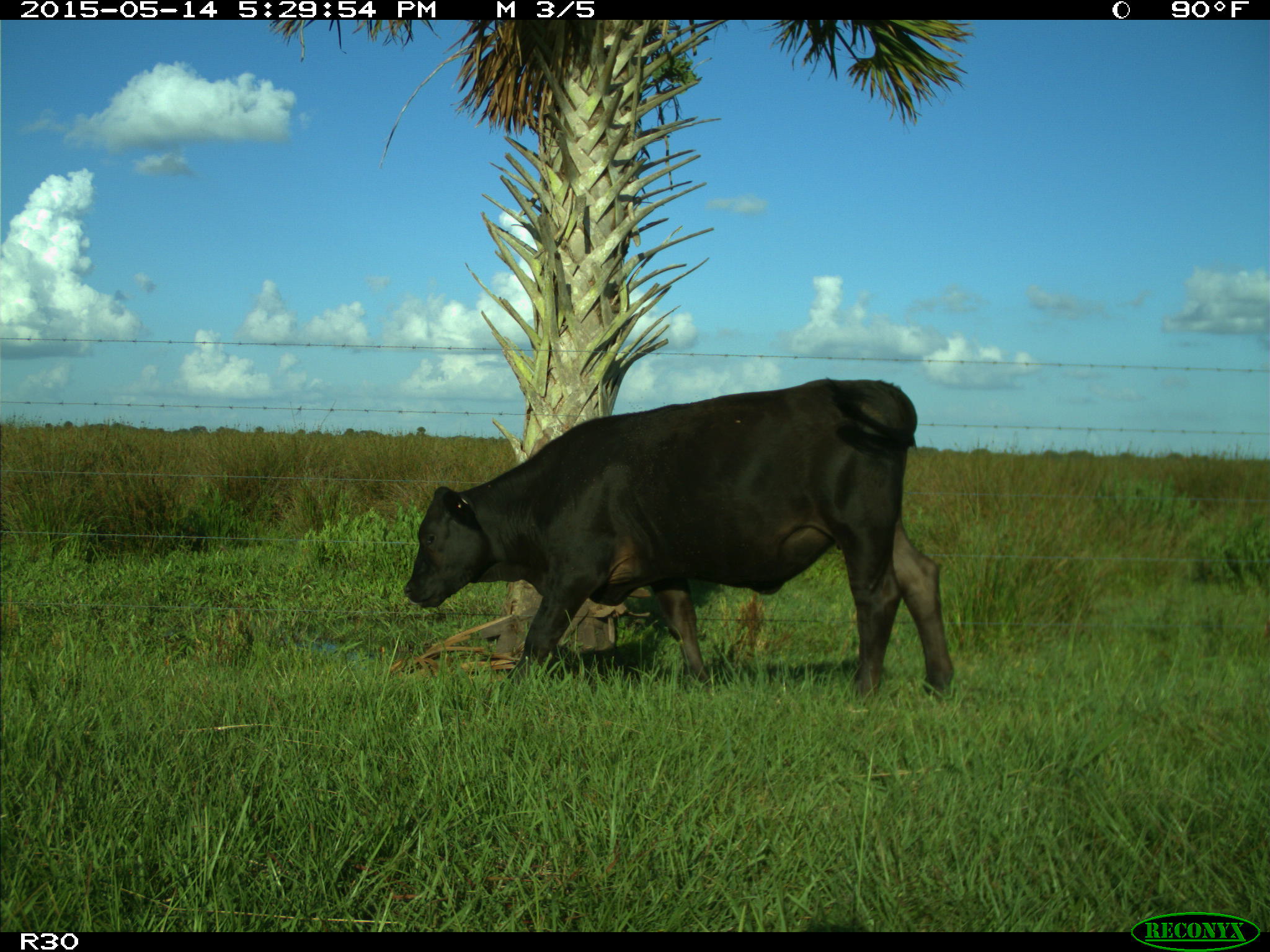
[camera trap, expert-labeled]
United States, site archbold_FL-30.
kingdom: Animalia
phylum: Chordata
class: Mammalia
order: Artiodactyla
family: Bovidae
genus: Bos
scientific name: Bos taurus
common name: domestic cow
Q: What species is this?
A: Bos taurus (domestic cow).